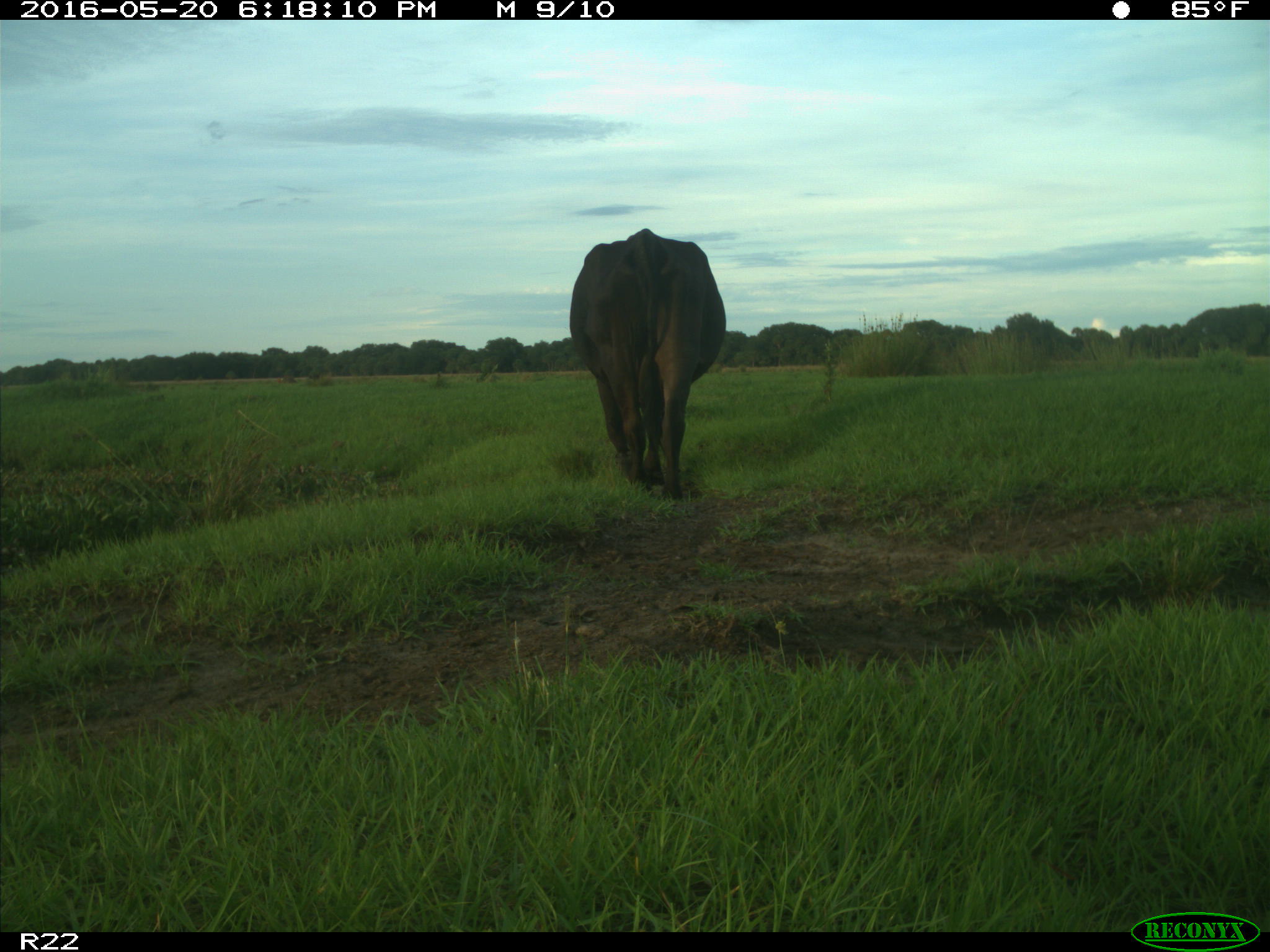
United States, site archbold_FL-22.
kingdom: Animalia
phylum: Chordata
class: Mammalia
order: Artiodactyla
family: Bovidae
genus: Bos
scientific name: Bos taurus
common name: domestic cow